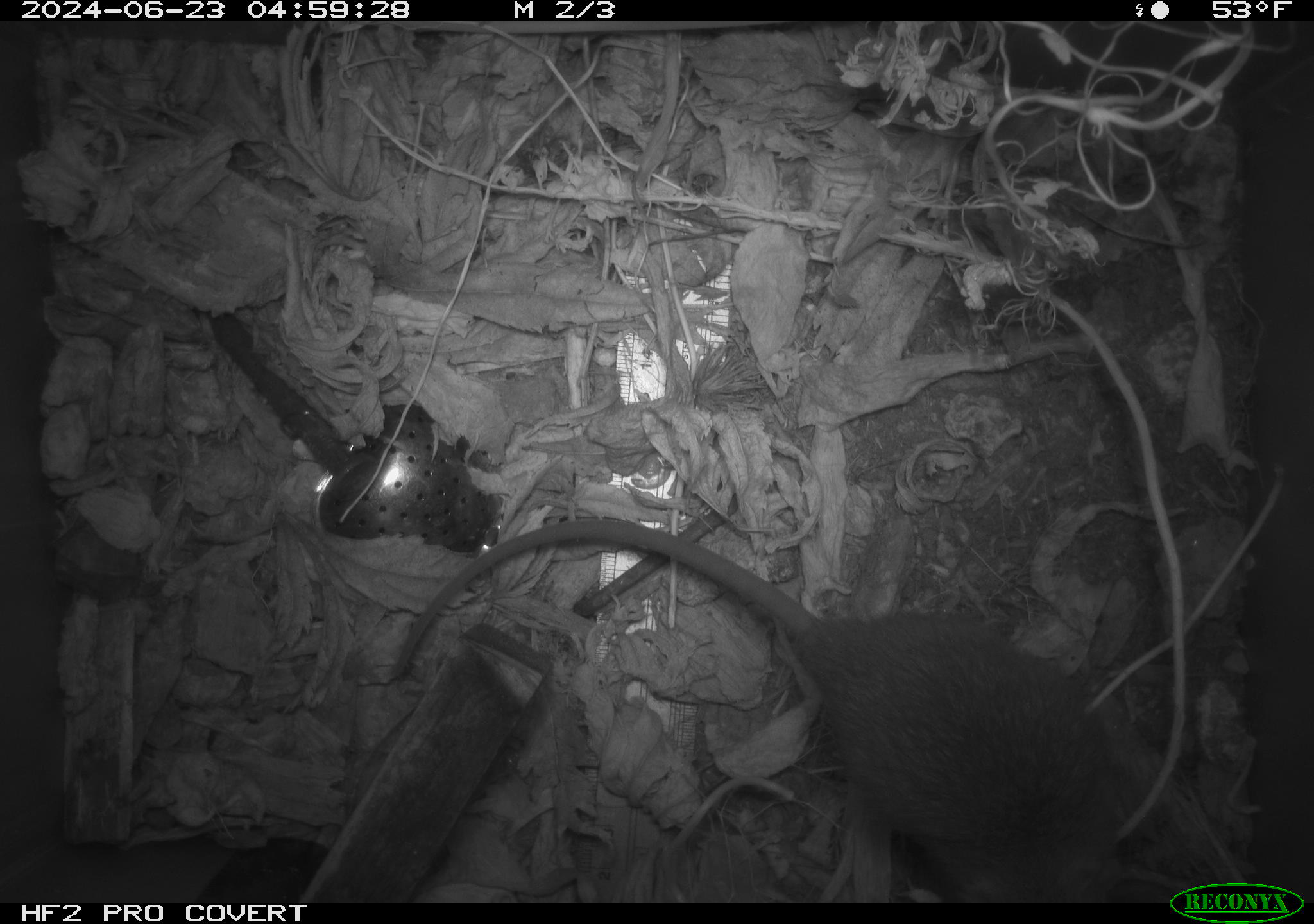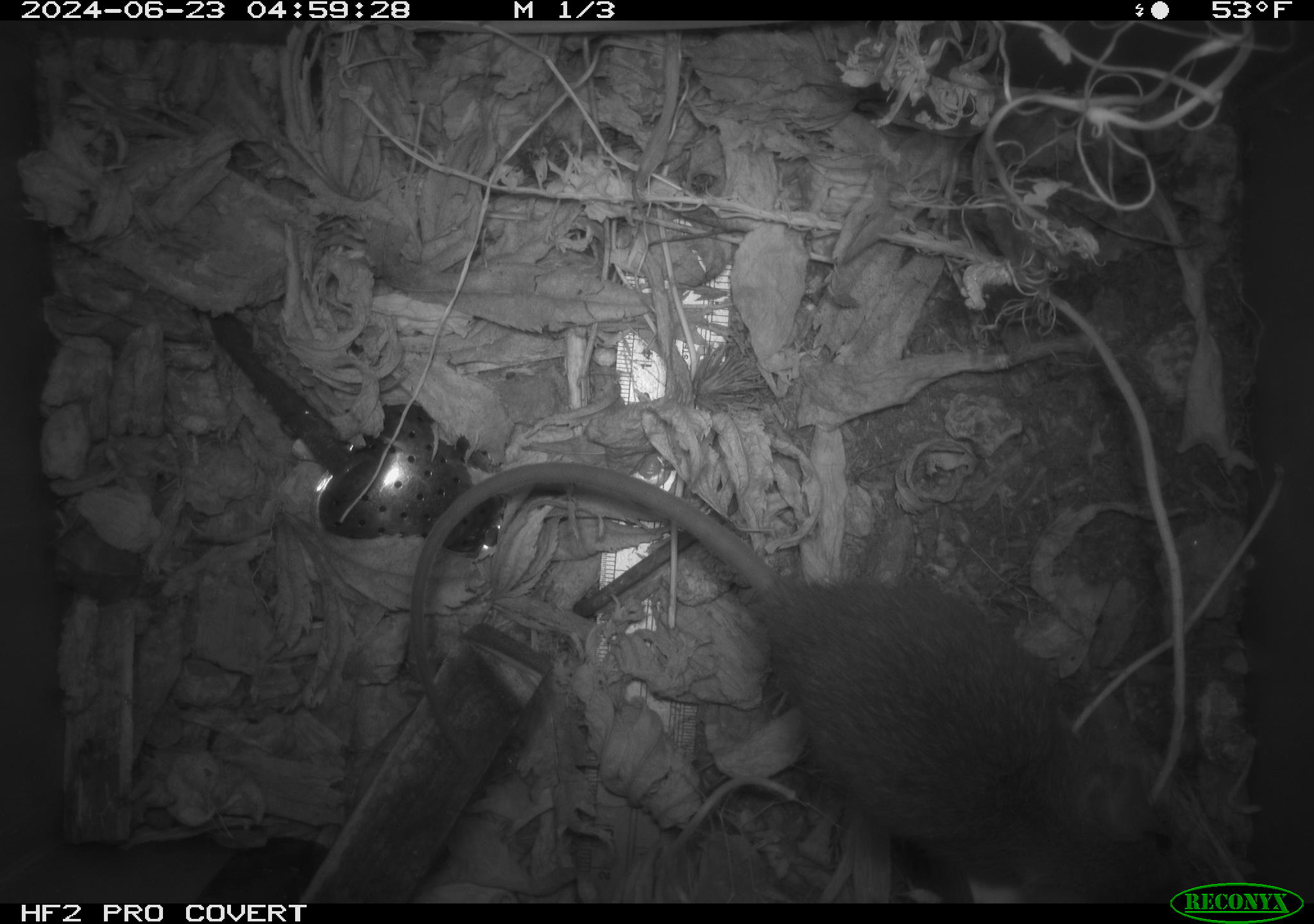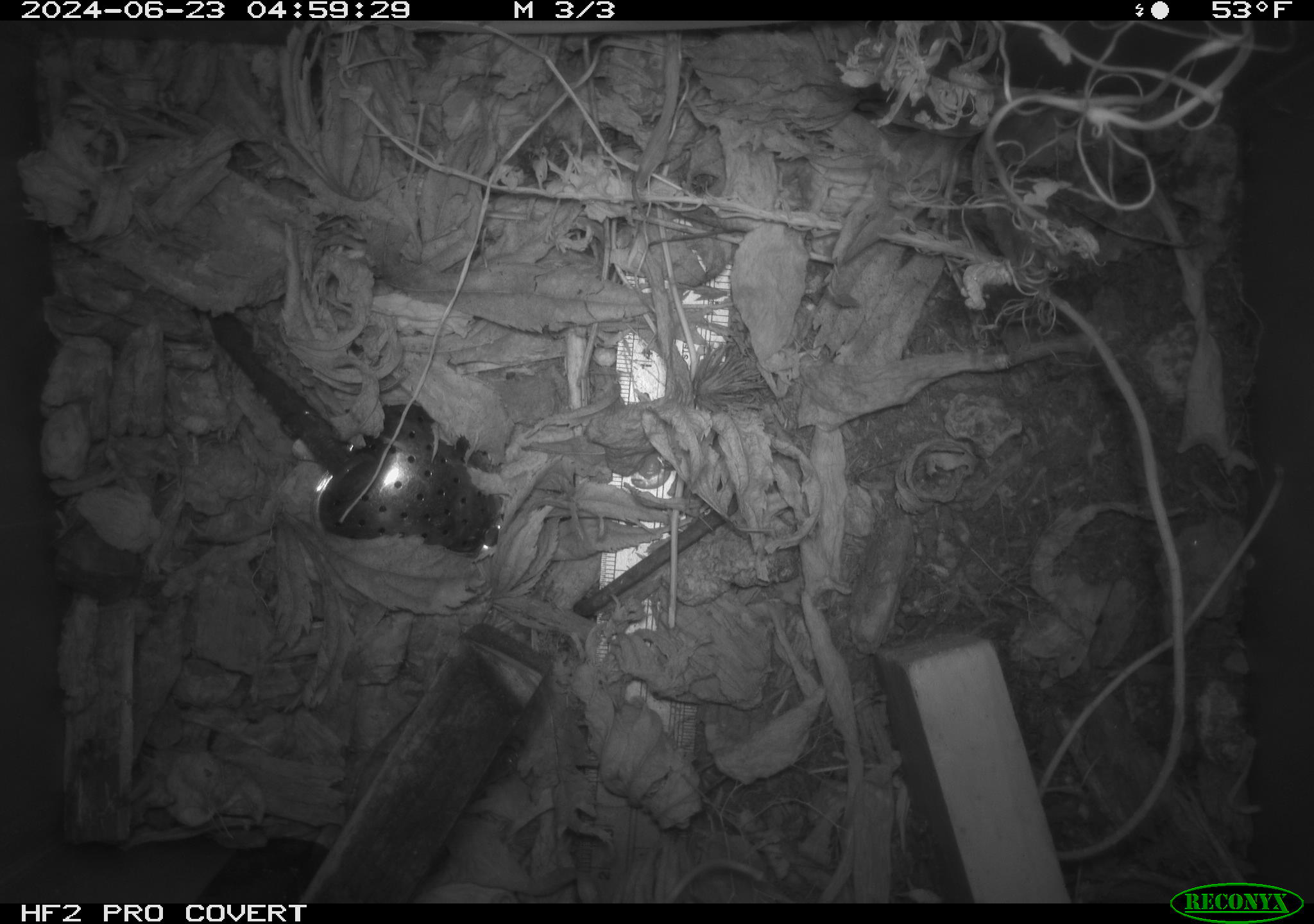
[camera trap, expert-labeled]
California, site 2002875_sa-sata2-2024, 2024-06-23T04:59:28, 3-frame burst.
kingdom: Animalia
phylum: Chordata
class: Mammalia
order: Rodentia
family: Muridae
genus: Rattus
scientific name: Rattus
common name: rat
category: rattus species